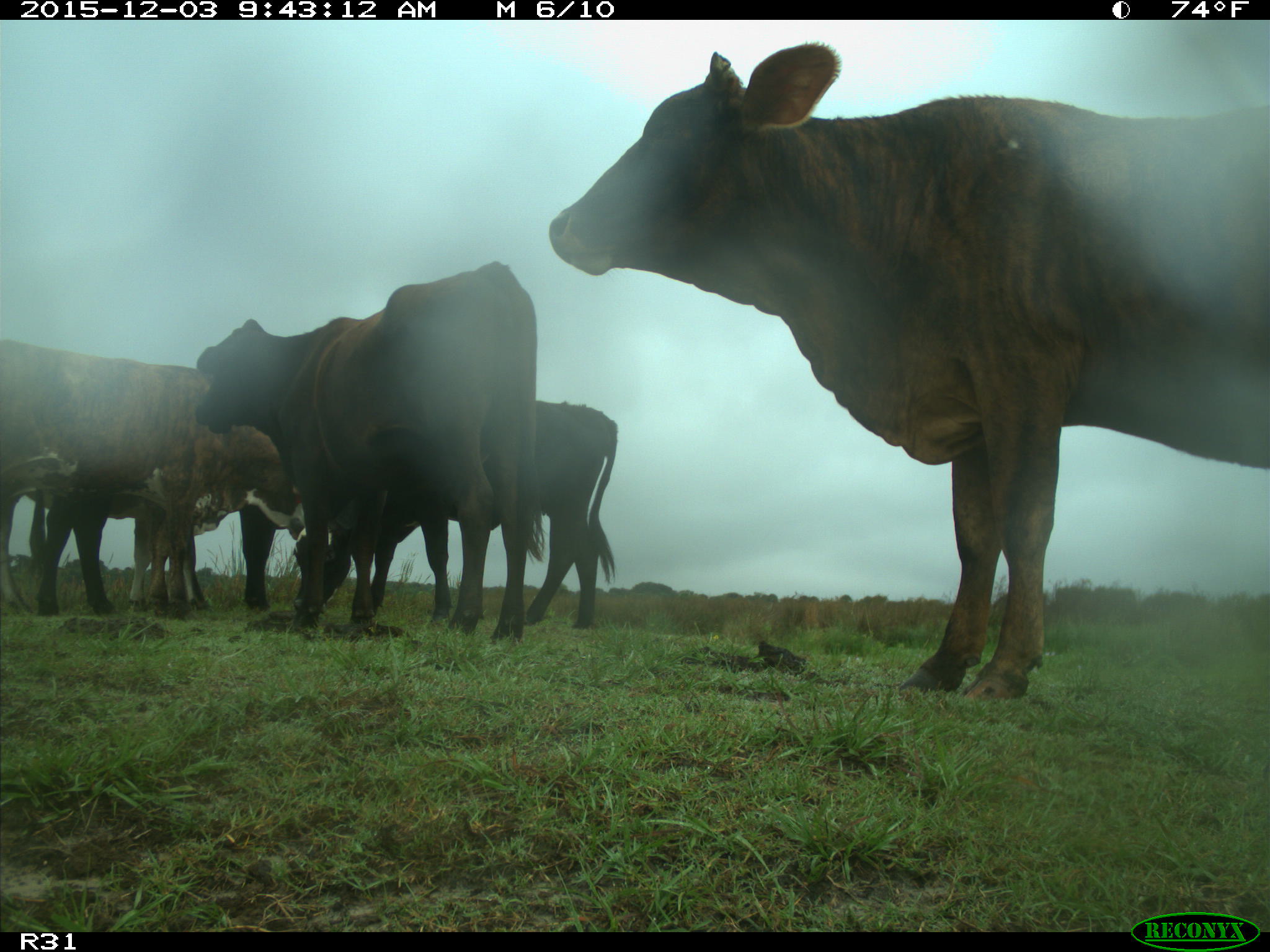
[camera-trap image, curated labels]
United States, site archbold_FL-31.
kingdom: Animalia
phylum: Chordata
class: Mammalia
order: Artiodactyla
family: Bovidae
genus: Bos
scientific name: Bos taurus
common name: domestic cow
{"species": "Bos taurus (domestic cow)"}